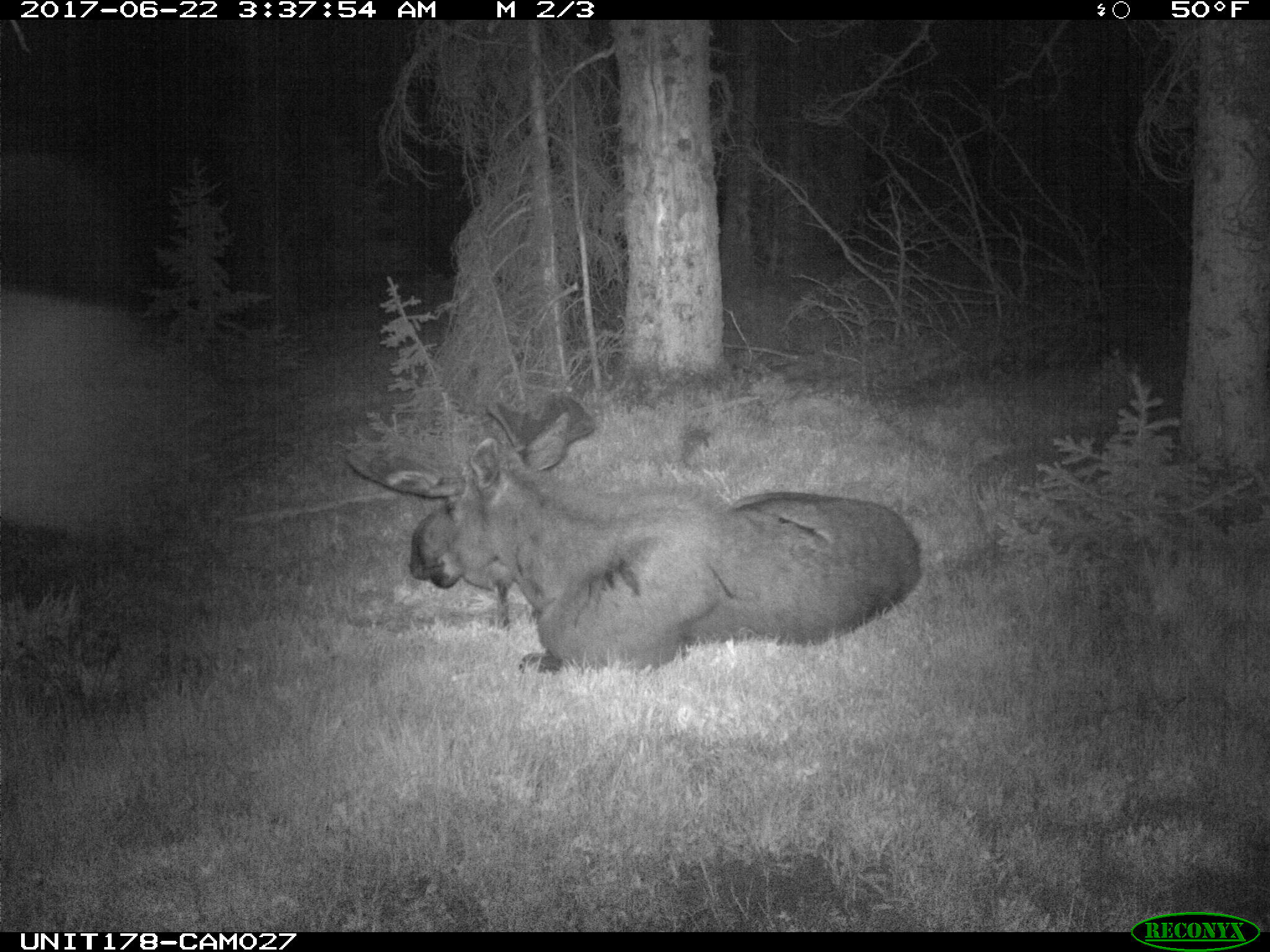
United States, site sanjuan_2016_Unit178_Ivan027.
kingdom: Animalia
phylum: Chordata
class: Mammalia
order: Artiodactyla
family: Cervidae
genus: Alces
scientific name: Alces alces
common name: moose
Alces alces (moose).